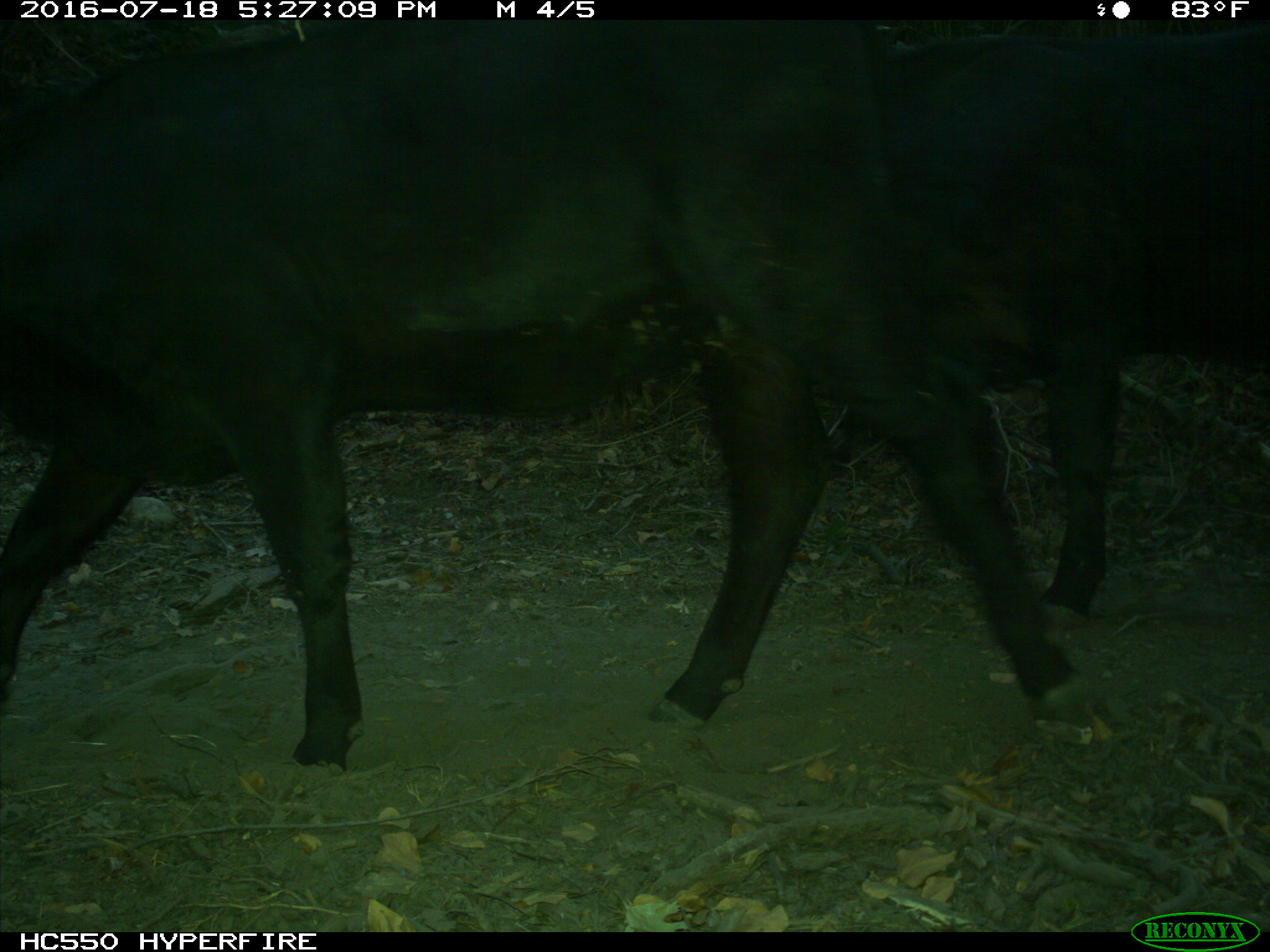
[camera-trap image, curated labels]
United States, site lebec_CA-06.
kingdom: Animalia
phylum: Chordata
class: Mammalia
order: Artiodactyla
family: Bovidae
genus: Bos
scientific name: Bos taurus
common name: domestic cow